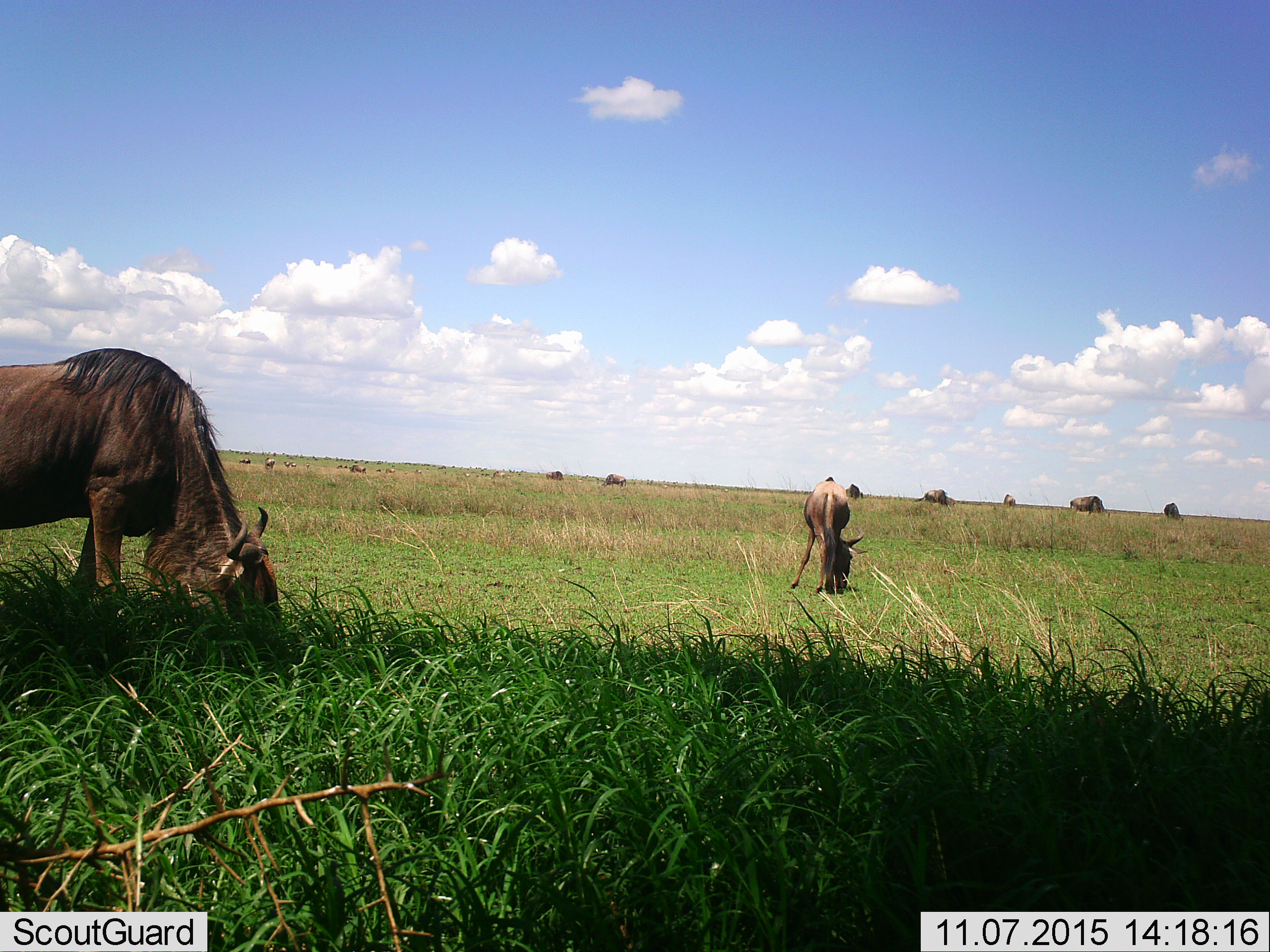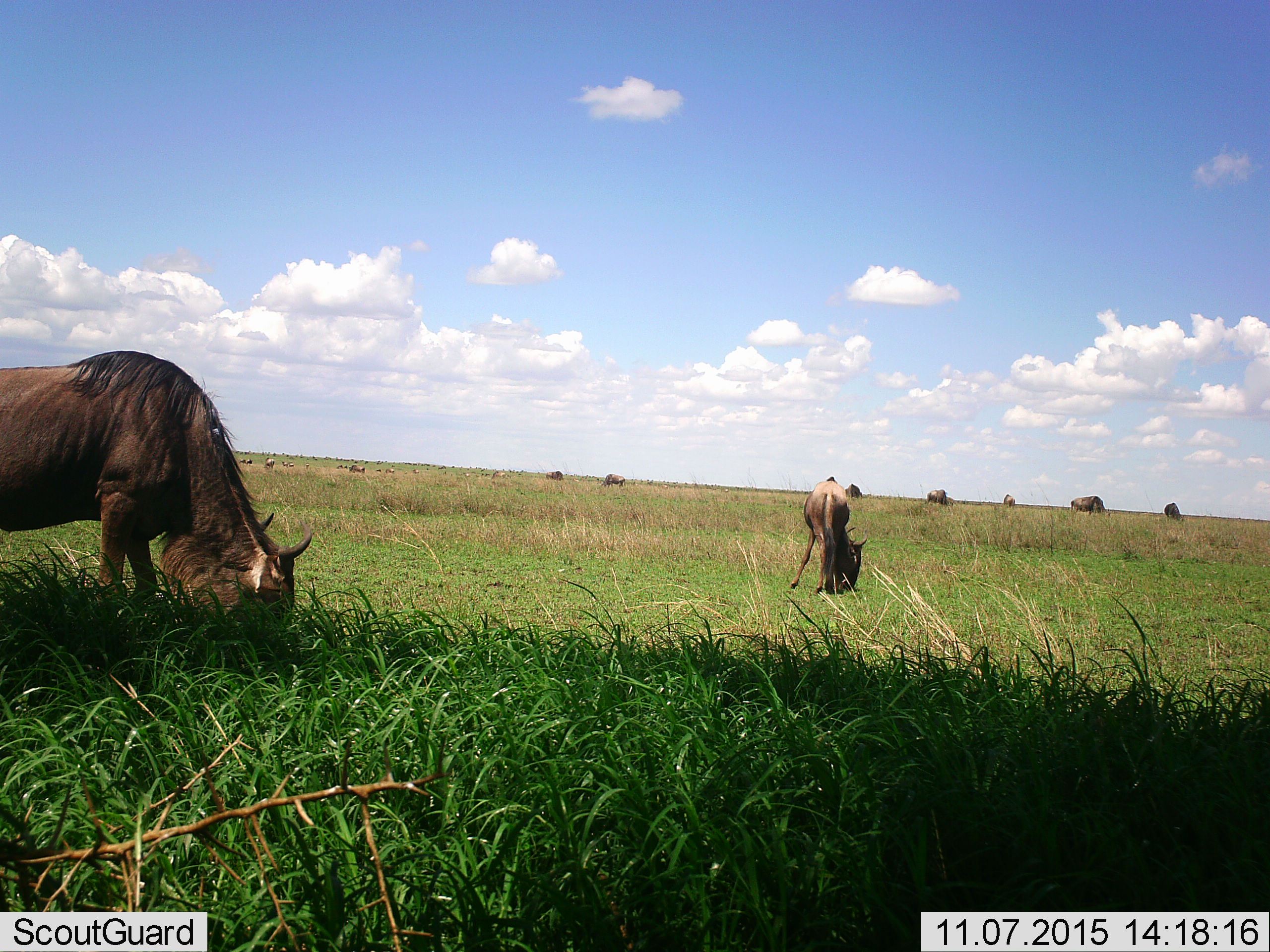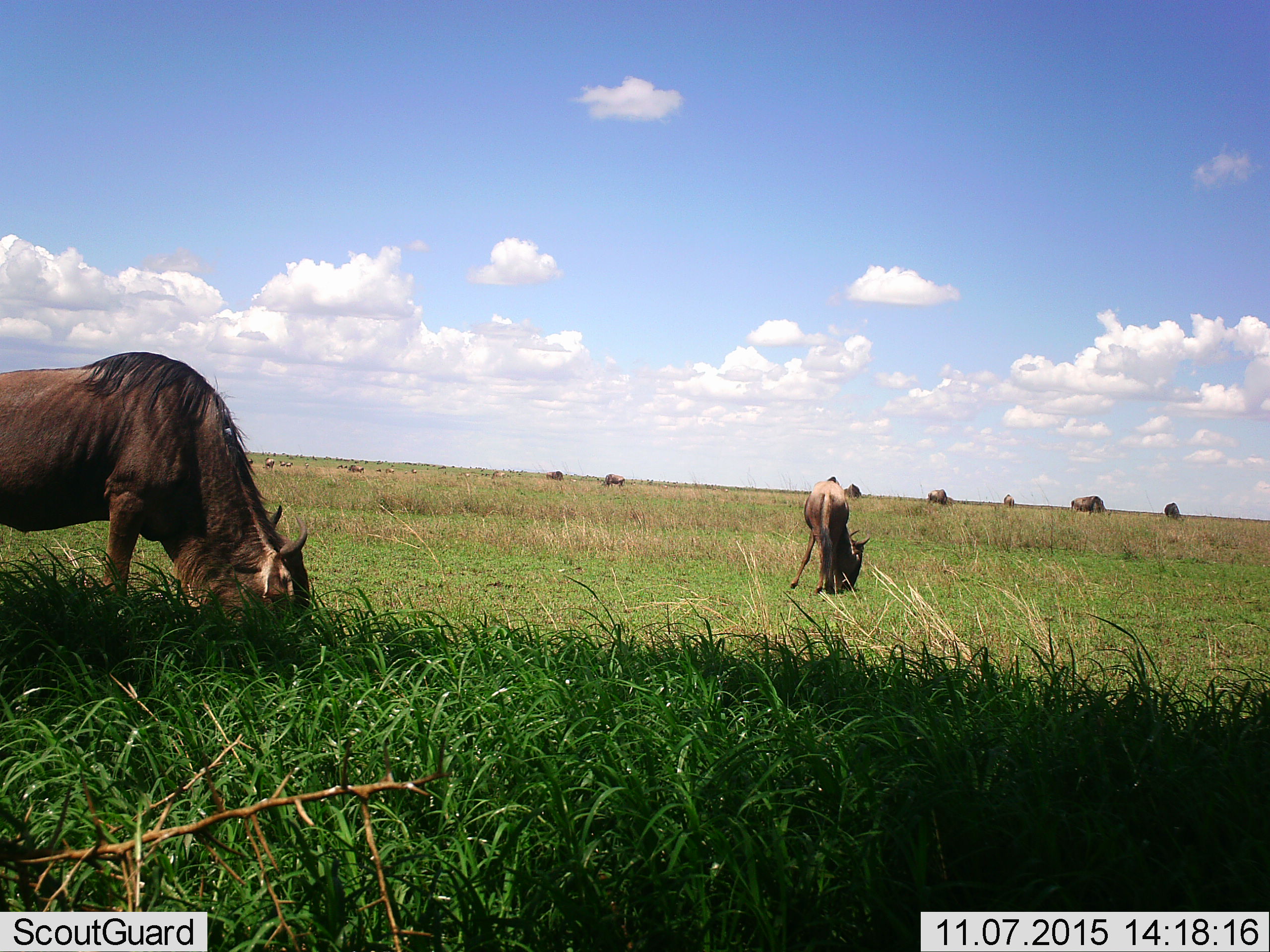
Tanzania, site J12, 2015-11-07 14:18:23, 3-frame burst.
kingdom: Animalia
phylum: Chordata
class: Mammalia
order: Artiodactyla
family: Bovidae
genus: Connochaetes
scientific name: Connochaetes taurinus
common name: blue wildebeest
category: wildebeest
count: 11-50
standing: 0%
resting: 0%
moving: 11%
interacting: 0%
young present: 0%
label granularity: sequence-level